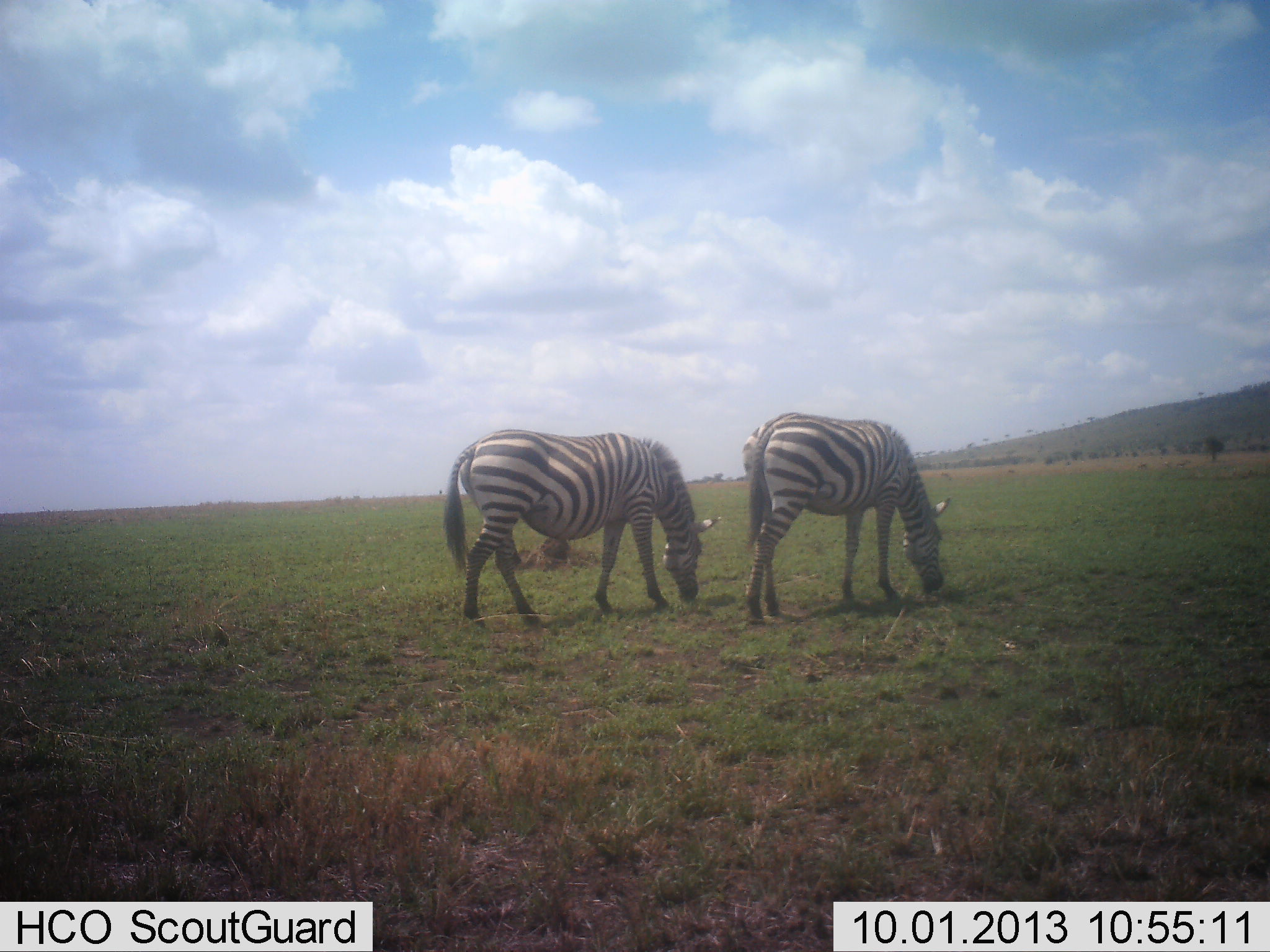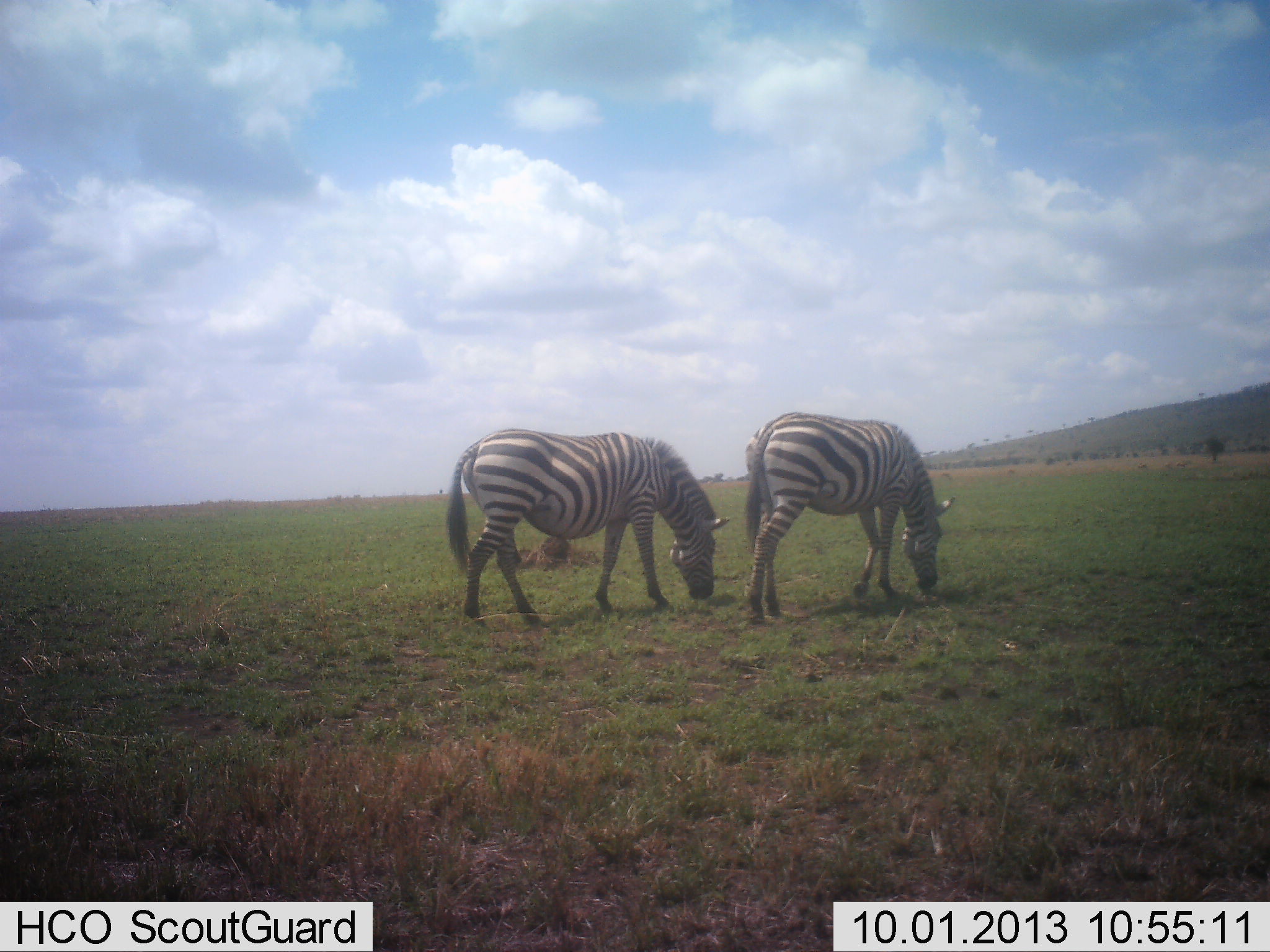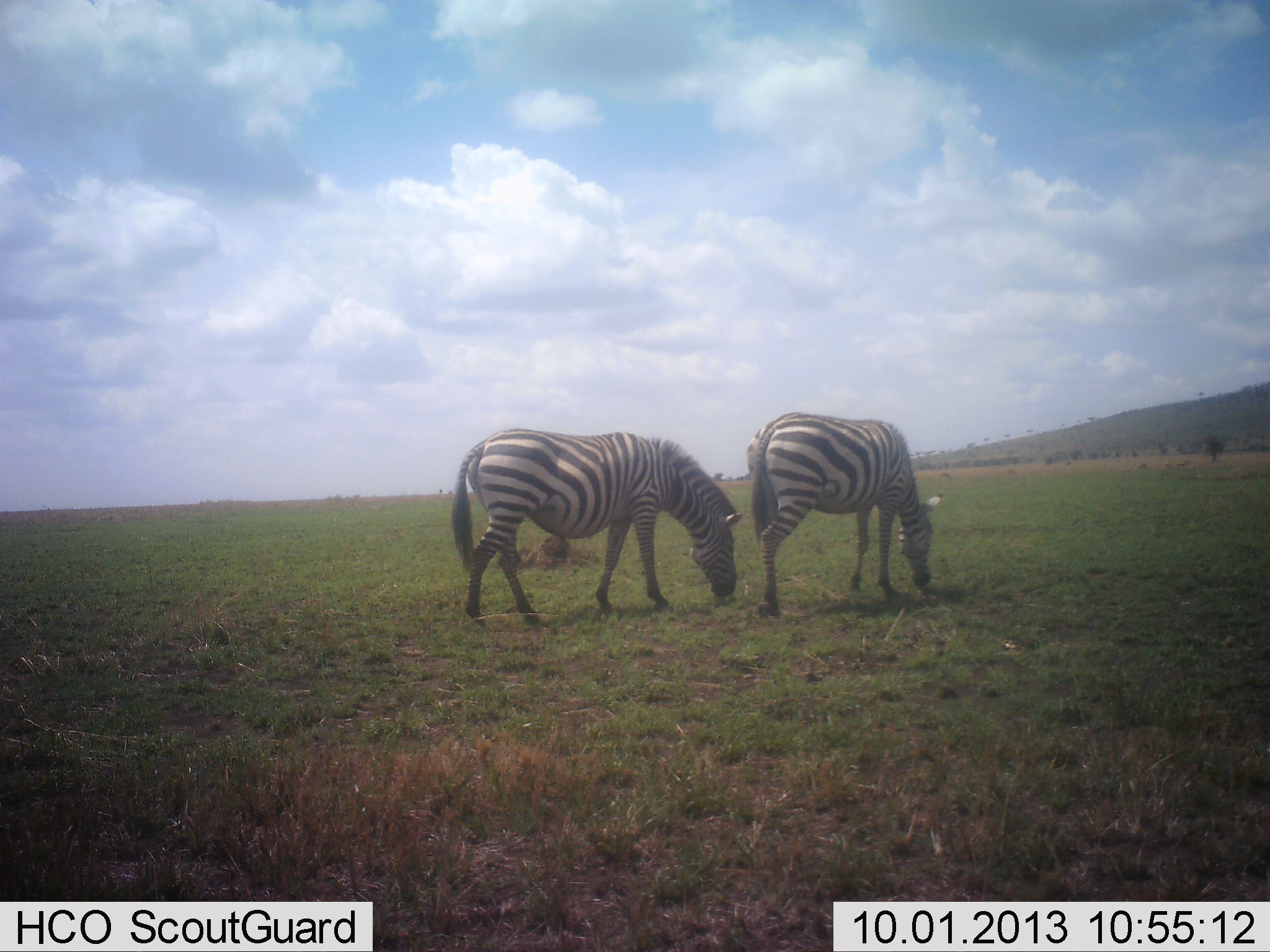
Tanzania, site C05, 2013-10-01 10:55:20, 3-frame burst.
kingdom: Animalia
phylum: Chordata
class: Mammalia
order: Perissodactyla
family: Equidae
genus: Equus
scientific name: Equus quagga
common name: plains zebra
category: zebra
Zebra (plains zebra) (Equus quagga), count 2. Behavior (volunteer vote fractions): standing 10%, resting 0%, moving 0%, interacting 0%. Young present (vote fraction): 0%. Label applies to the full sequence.